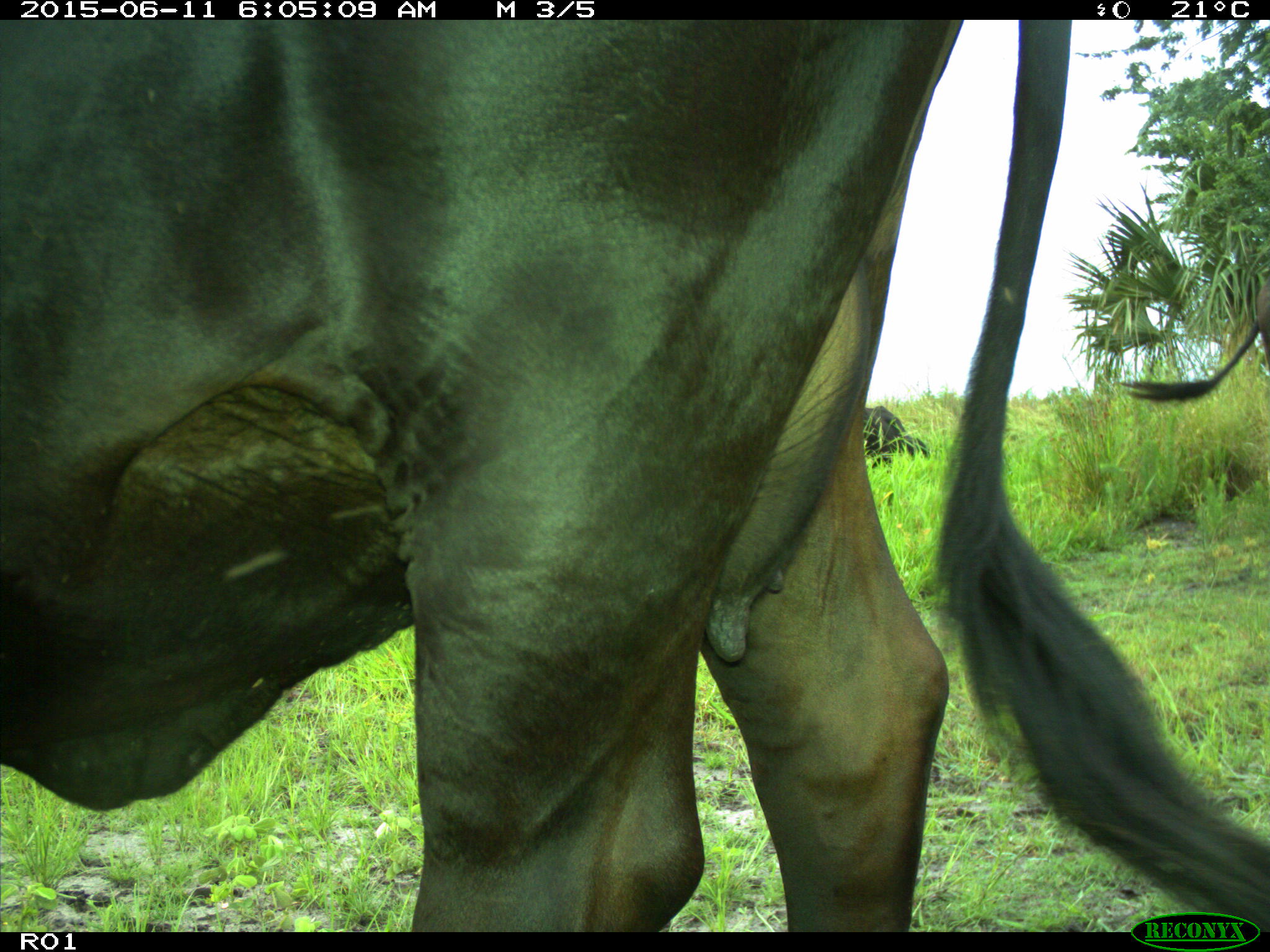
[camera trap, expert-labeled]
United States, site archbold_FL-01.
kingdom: Animalia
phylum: Chordata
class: Mammalia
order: Artiodactyla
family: Bovidae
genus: Bos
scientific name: Bos taurus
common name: domestic cow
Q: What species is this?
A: Bos taurus (domestic cow).